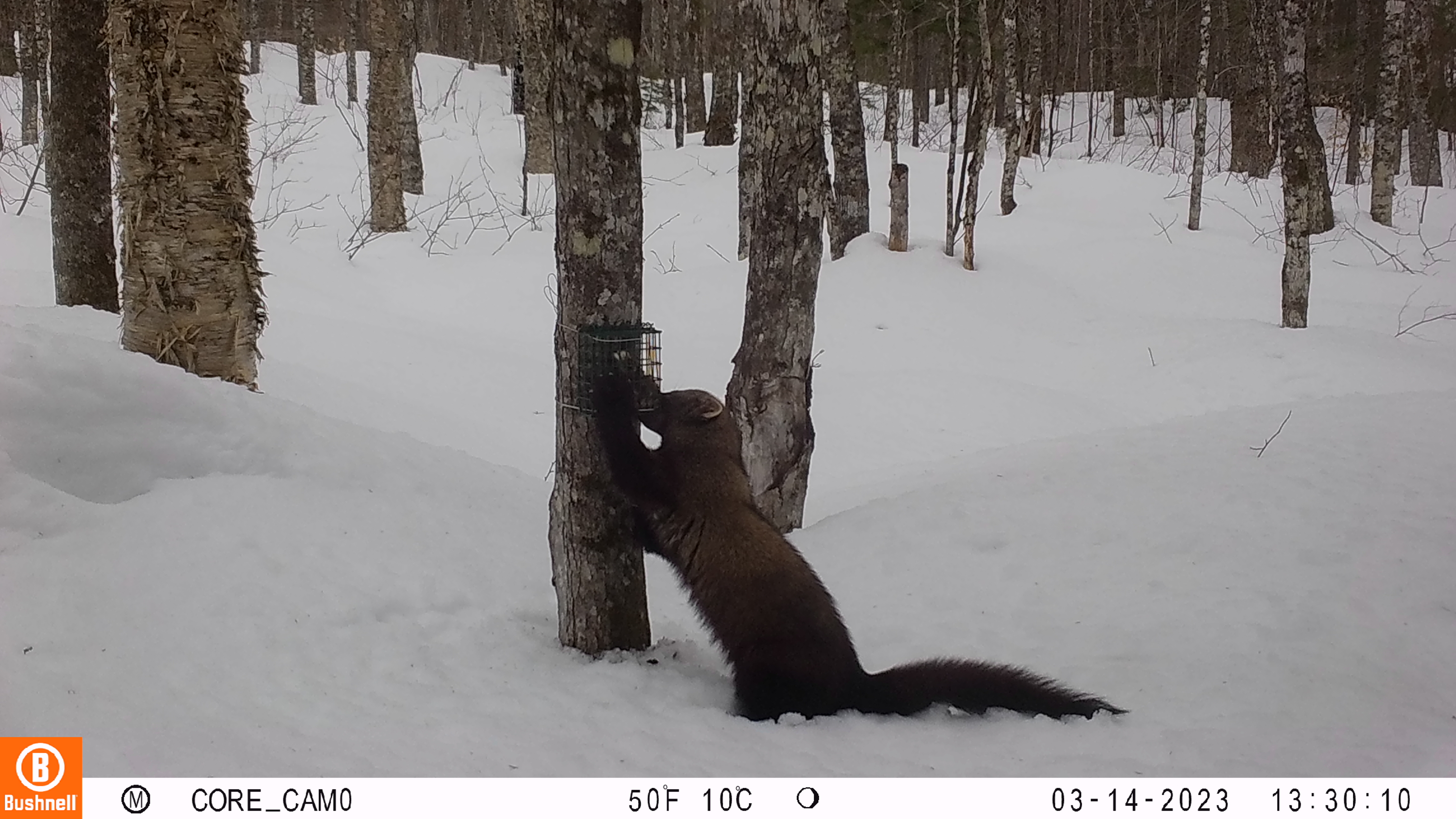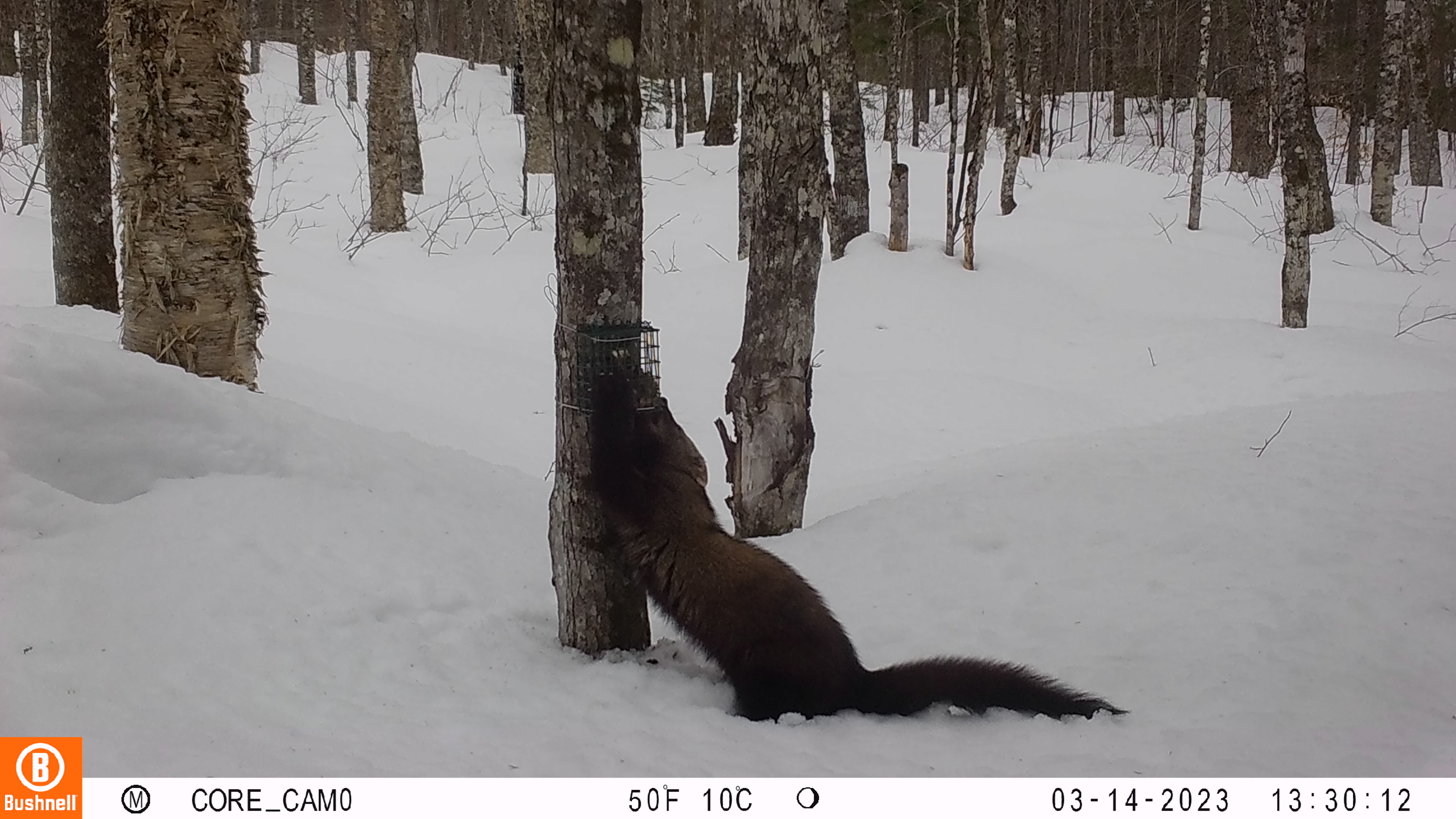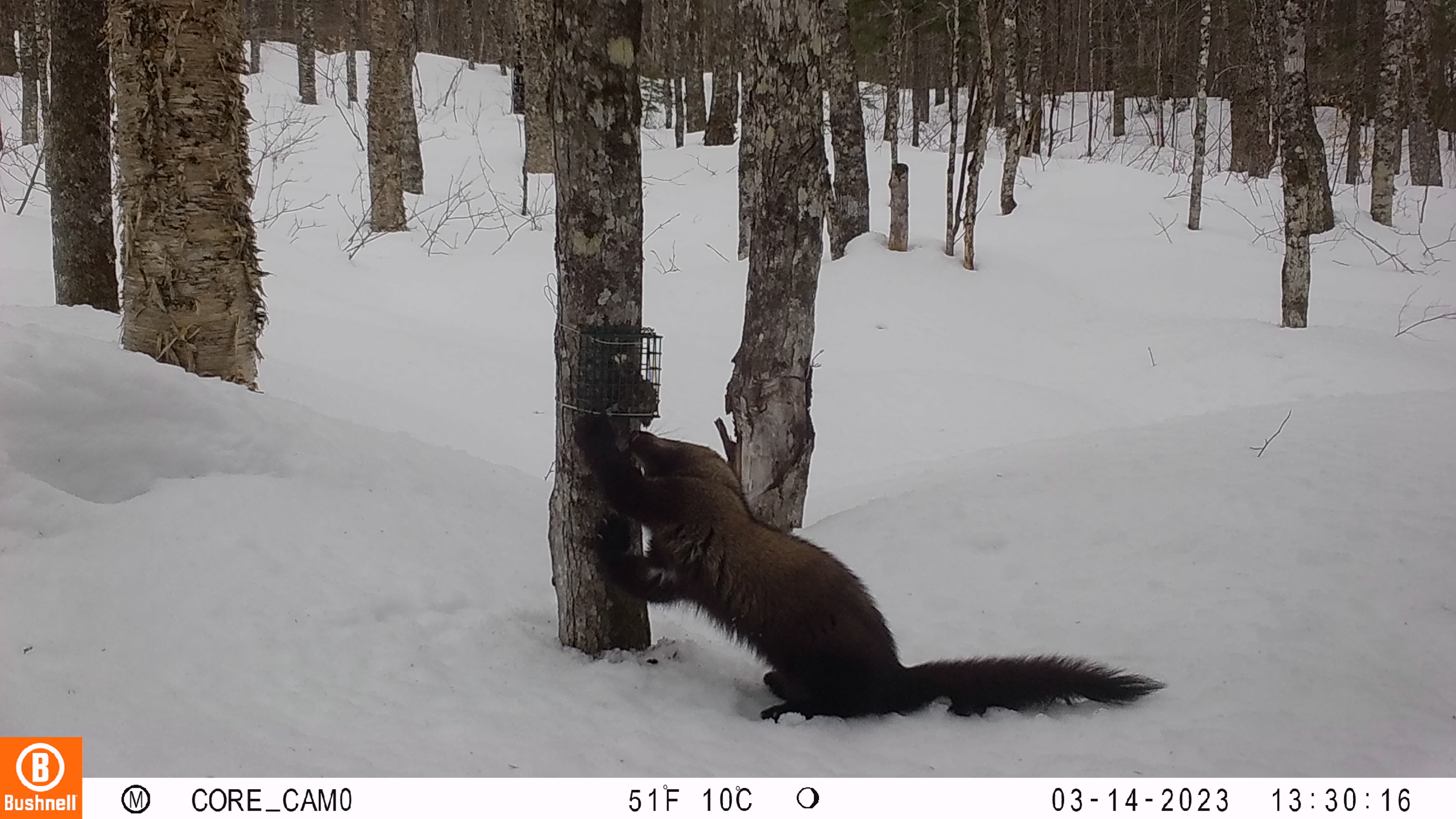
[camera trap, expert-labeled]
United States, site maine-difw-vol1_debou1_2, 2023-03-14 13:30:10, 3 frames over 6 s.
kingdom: Animalia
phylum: Chordata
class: Mammalia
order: Carnivora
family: Mustelidae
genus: Pekania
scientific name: Pekania pennanti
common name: fisher